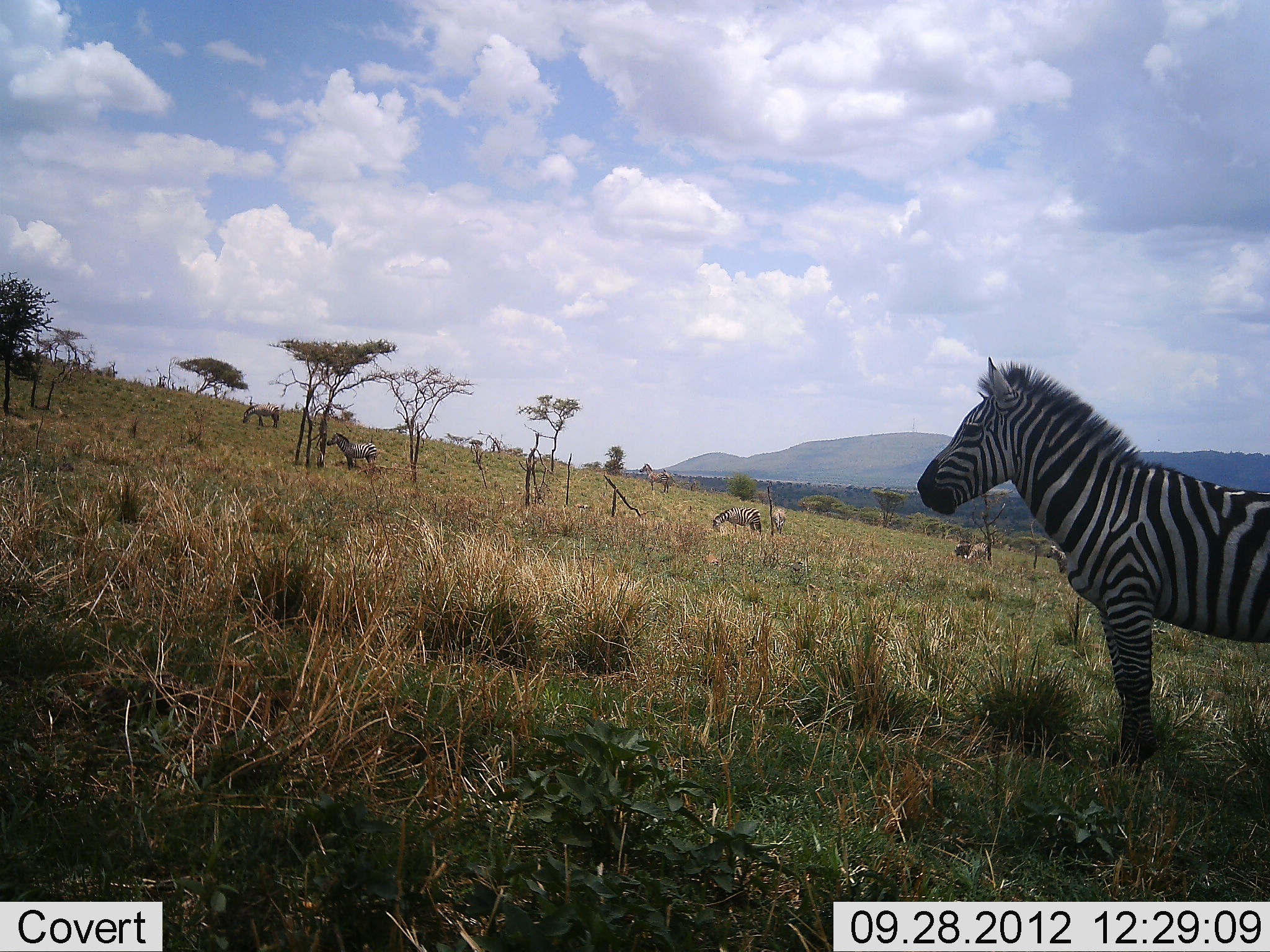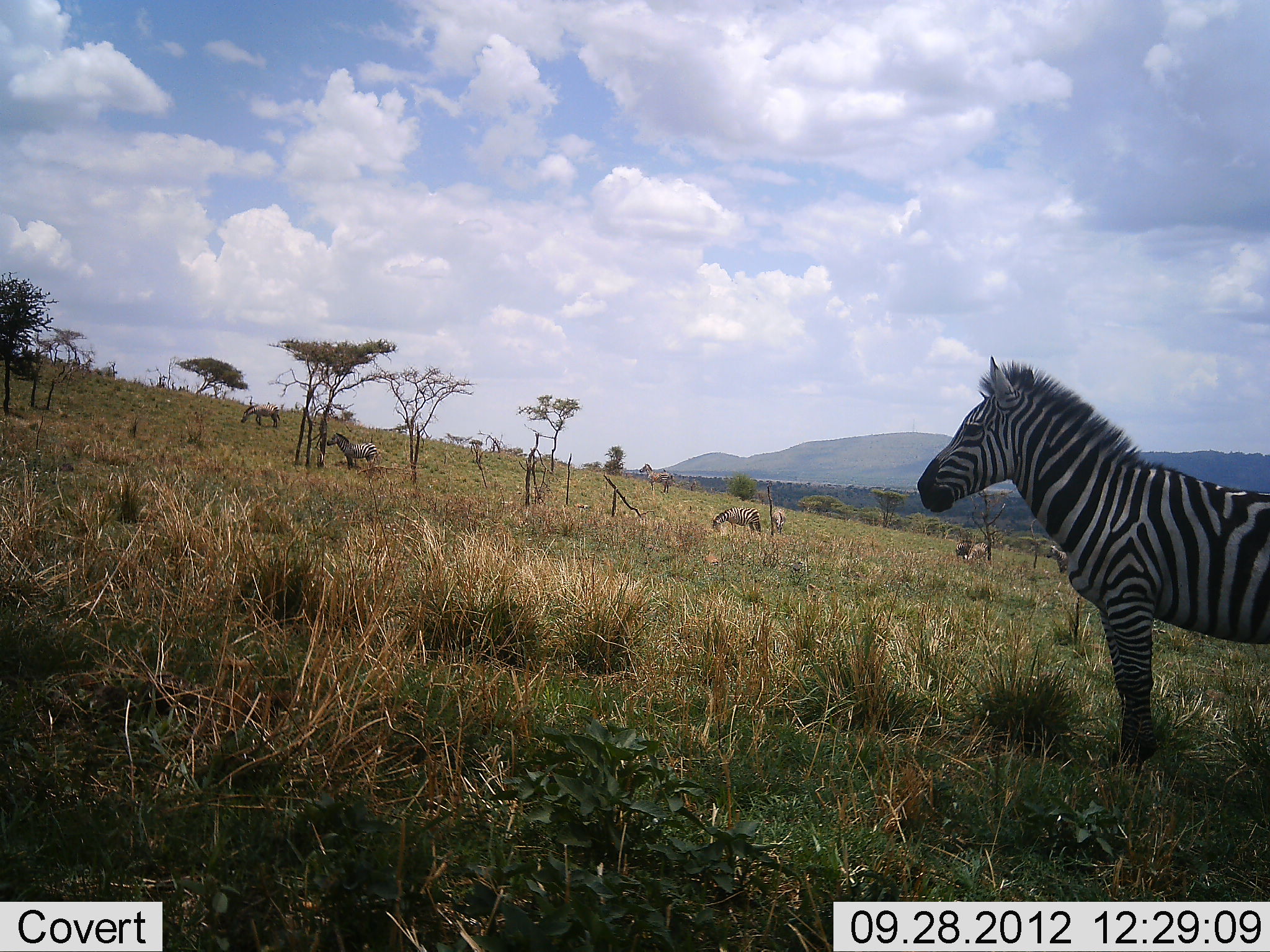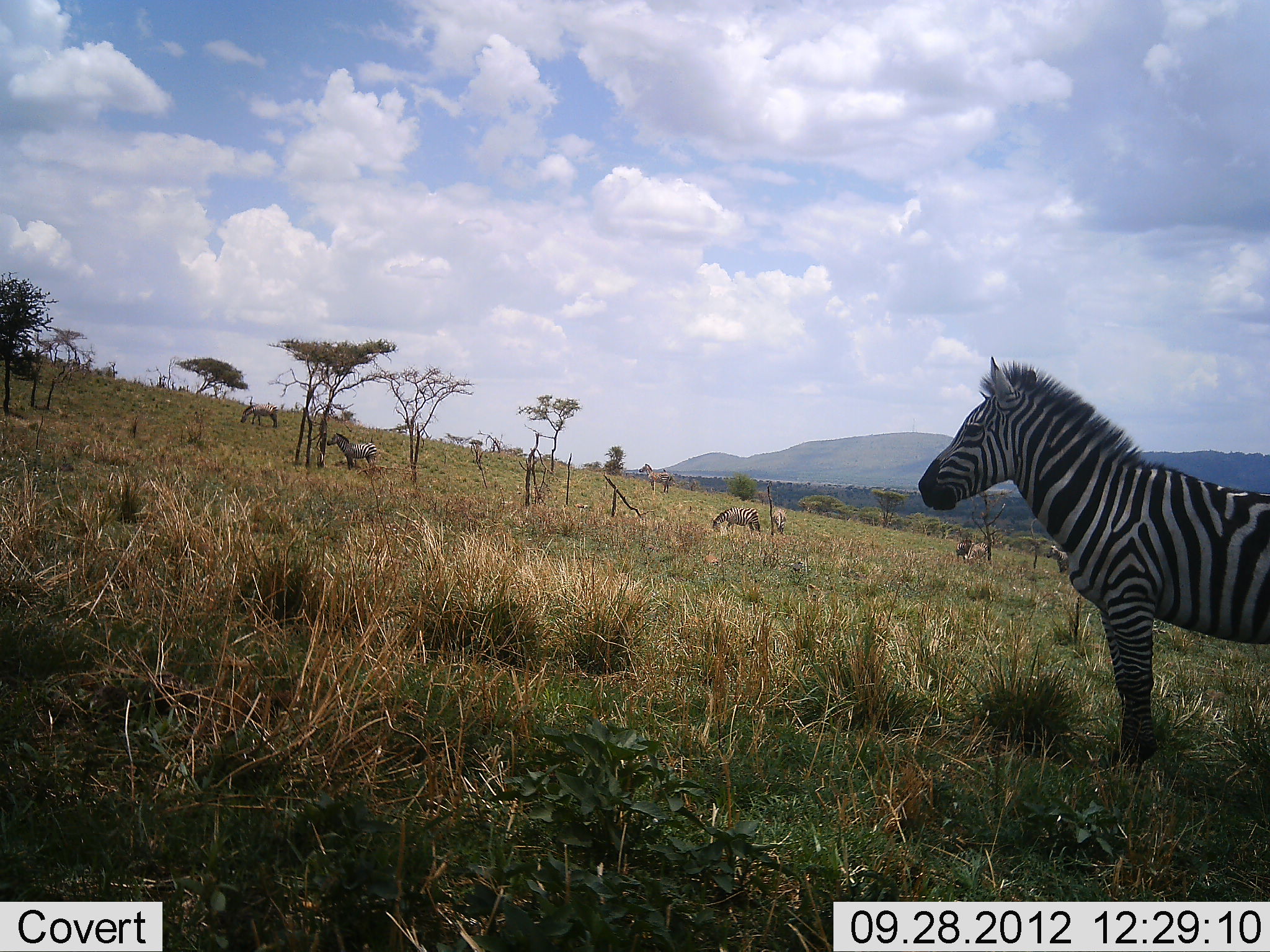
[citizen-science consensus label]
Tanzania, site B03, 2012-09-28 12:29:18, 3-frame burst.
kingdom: Animalia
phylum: Chordata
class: Mammalia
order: Perissodactyla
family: Equidae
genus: Equus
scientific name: Equus quagga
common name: plains zebra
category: zebra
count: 6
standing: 90%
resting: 10%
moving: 20%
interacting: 0%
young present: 10%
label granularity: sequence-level